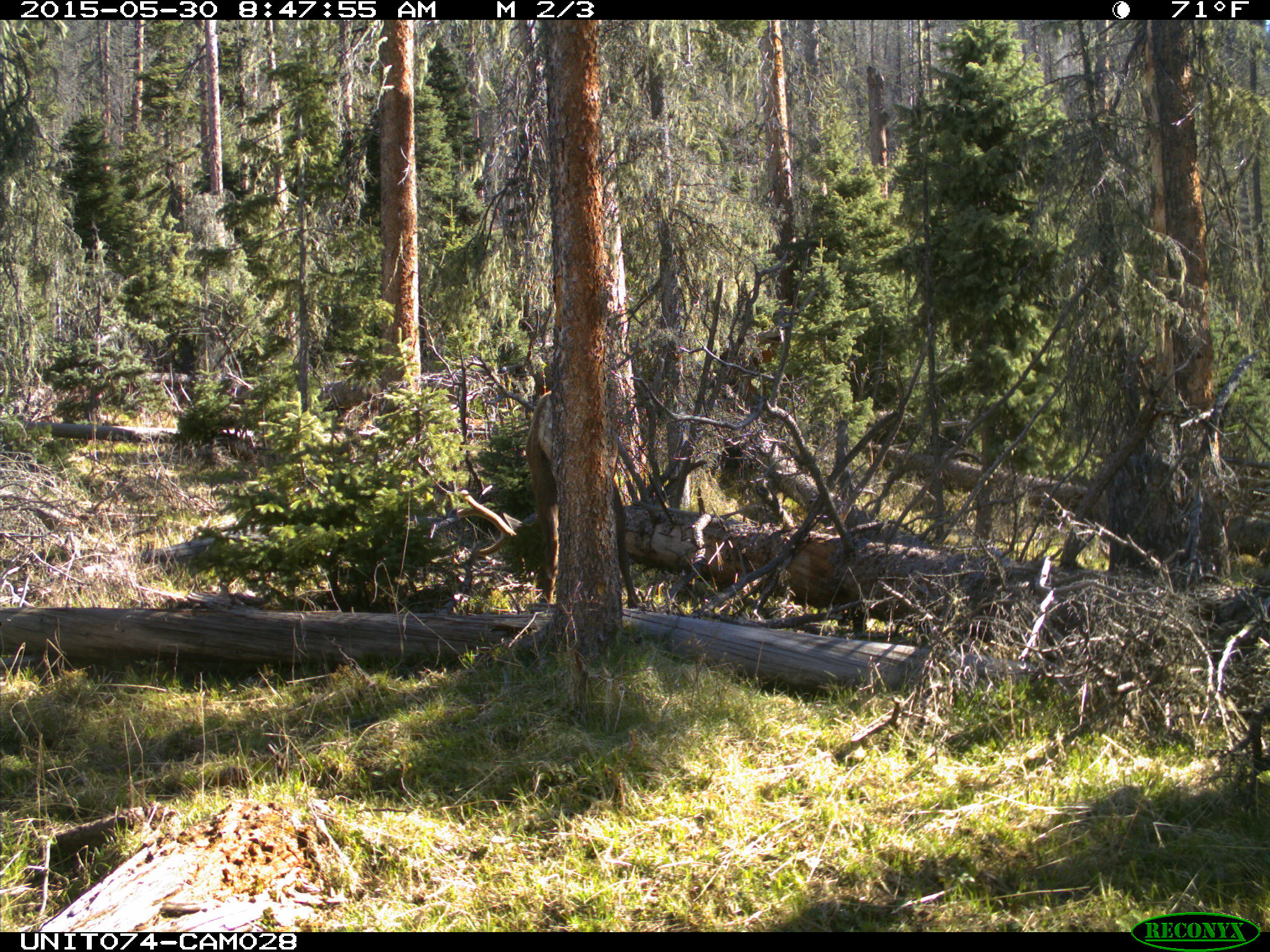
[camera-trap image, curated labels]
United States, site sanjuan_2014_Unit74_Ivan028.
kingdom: Animalia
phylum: Chordata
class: Mammalia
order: Artiodactyla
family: Cervidae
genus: Cervus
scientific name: Cervus elaphus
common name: red deer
Cervus elaphus (red deer).